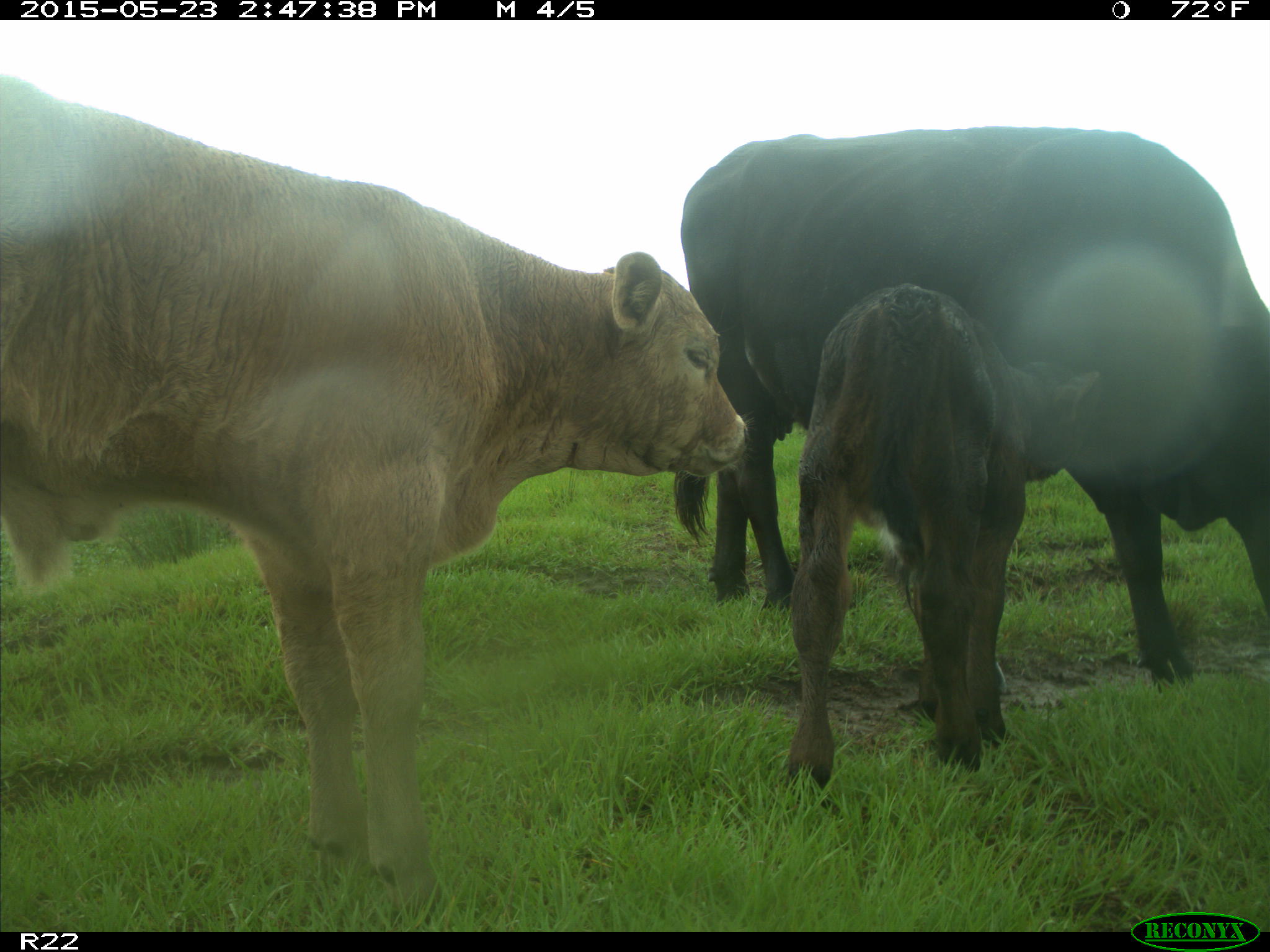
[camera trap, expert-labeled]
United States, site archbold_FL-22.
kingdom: Animalia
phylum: Chordata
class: Mammalia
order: Artiodactyla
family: Bovidae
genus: Bos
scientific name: Bos taurus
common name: domestic cow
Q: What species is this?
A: Bos taurus (domestic cow).